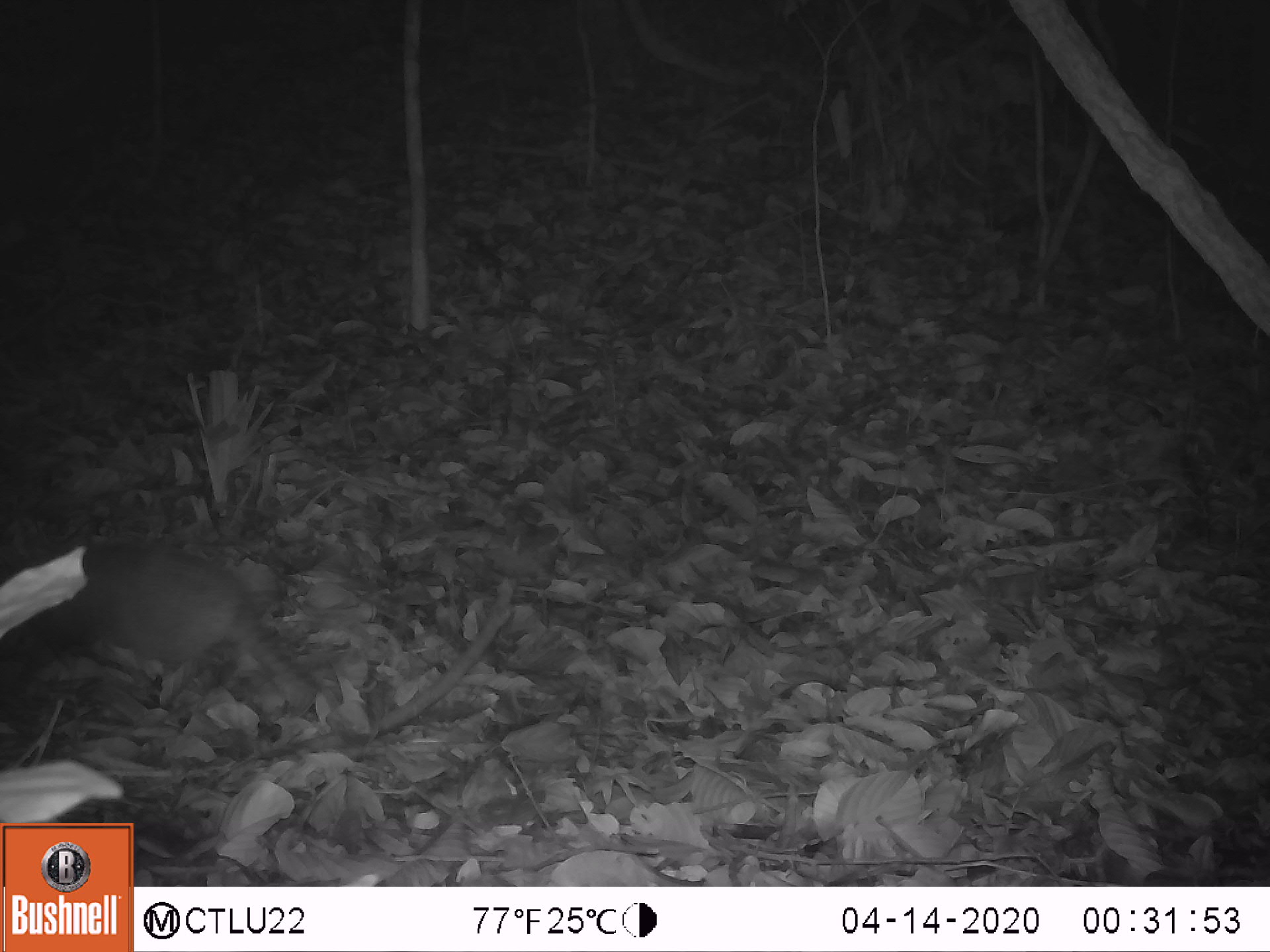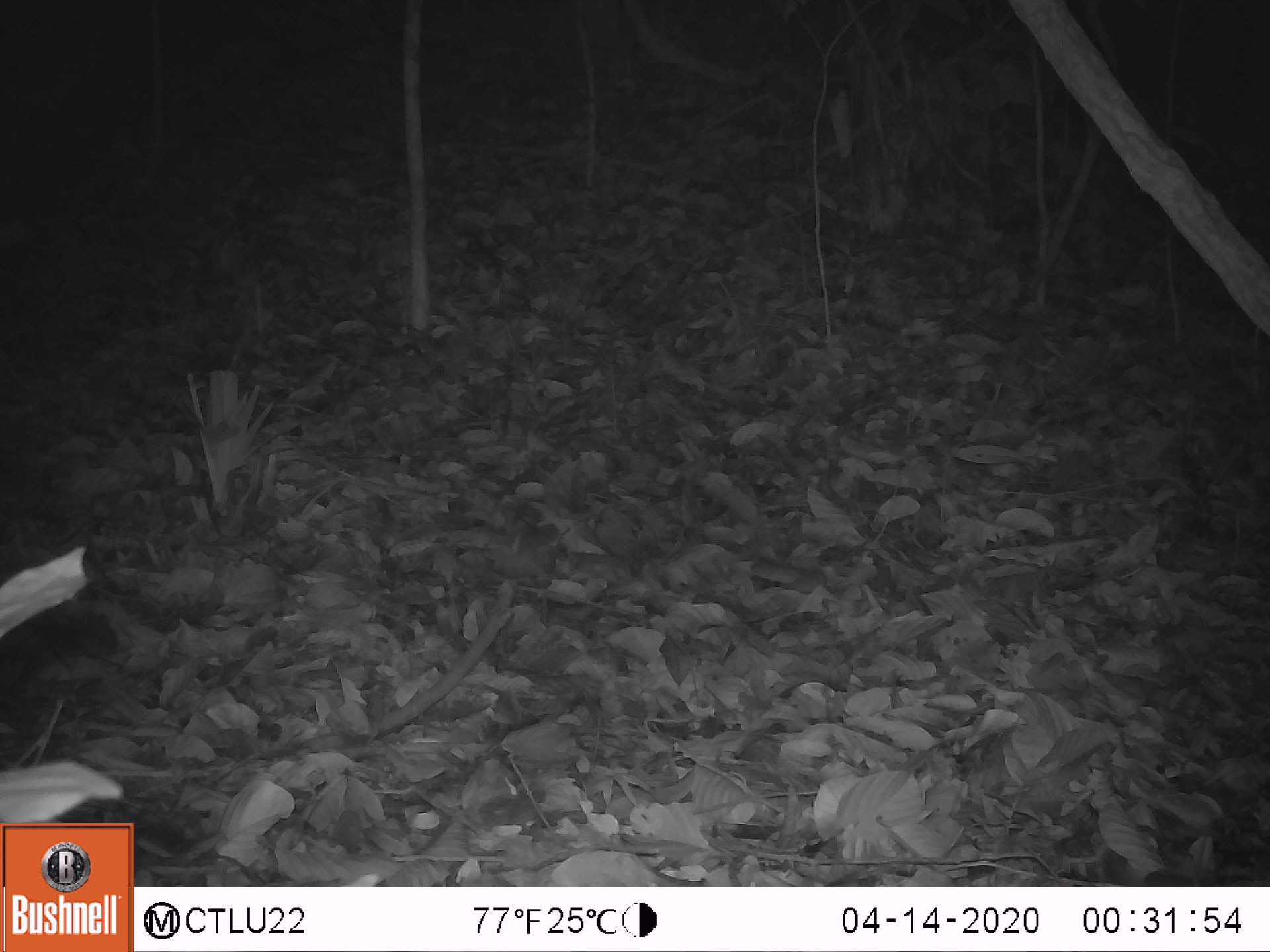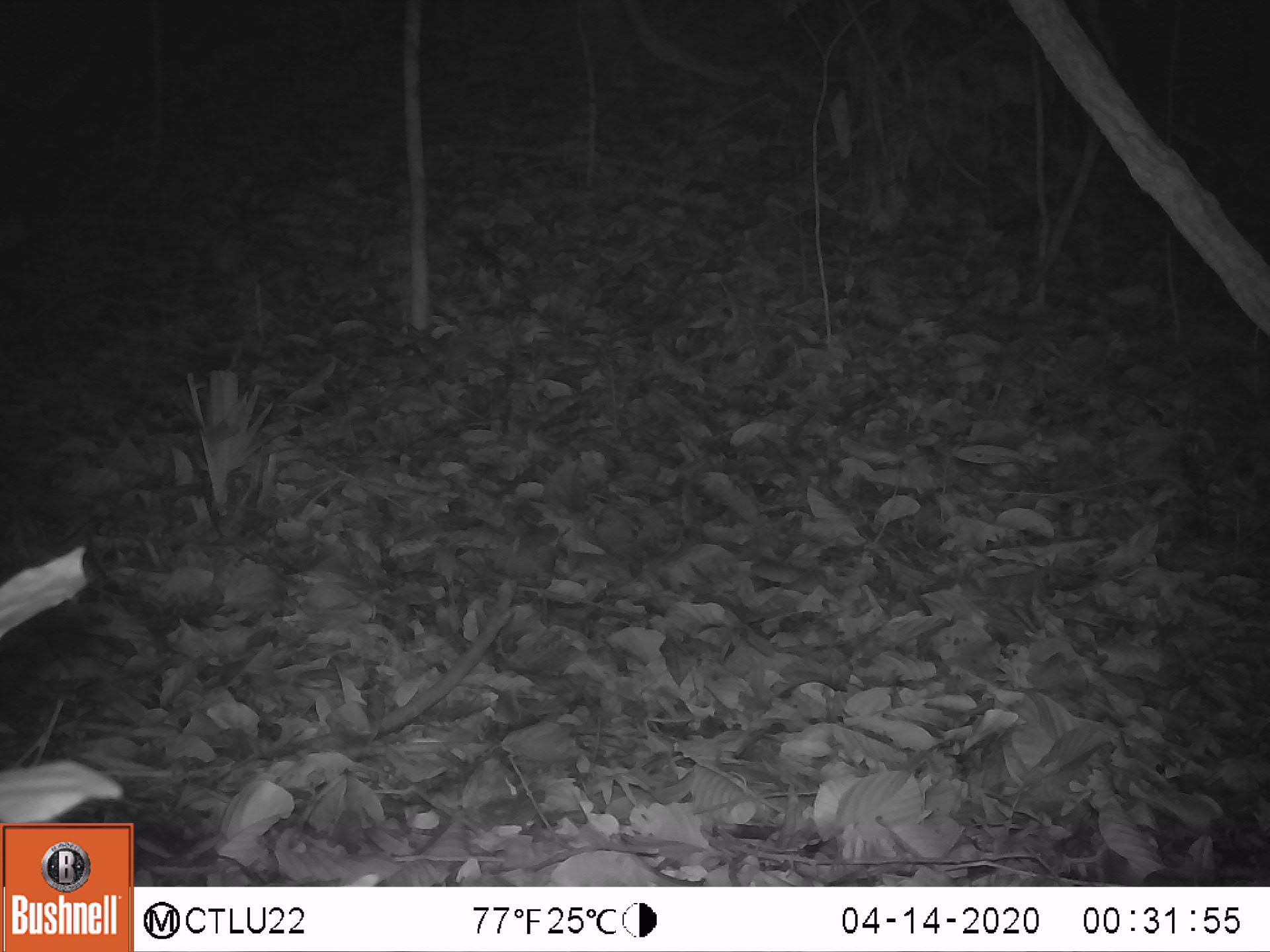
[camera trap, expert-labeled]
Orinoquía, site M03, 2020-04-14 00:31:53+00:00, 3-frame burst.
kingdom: Animalia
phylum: Chordata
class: Mammalia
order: Cingulata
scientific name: Cingulata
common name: armadillo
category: unknown armadillo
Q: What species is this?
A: Unknown armadillo (armadillo) (Cingulata).